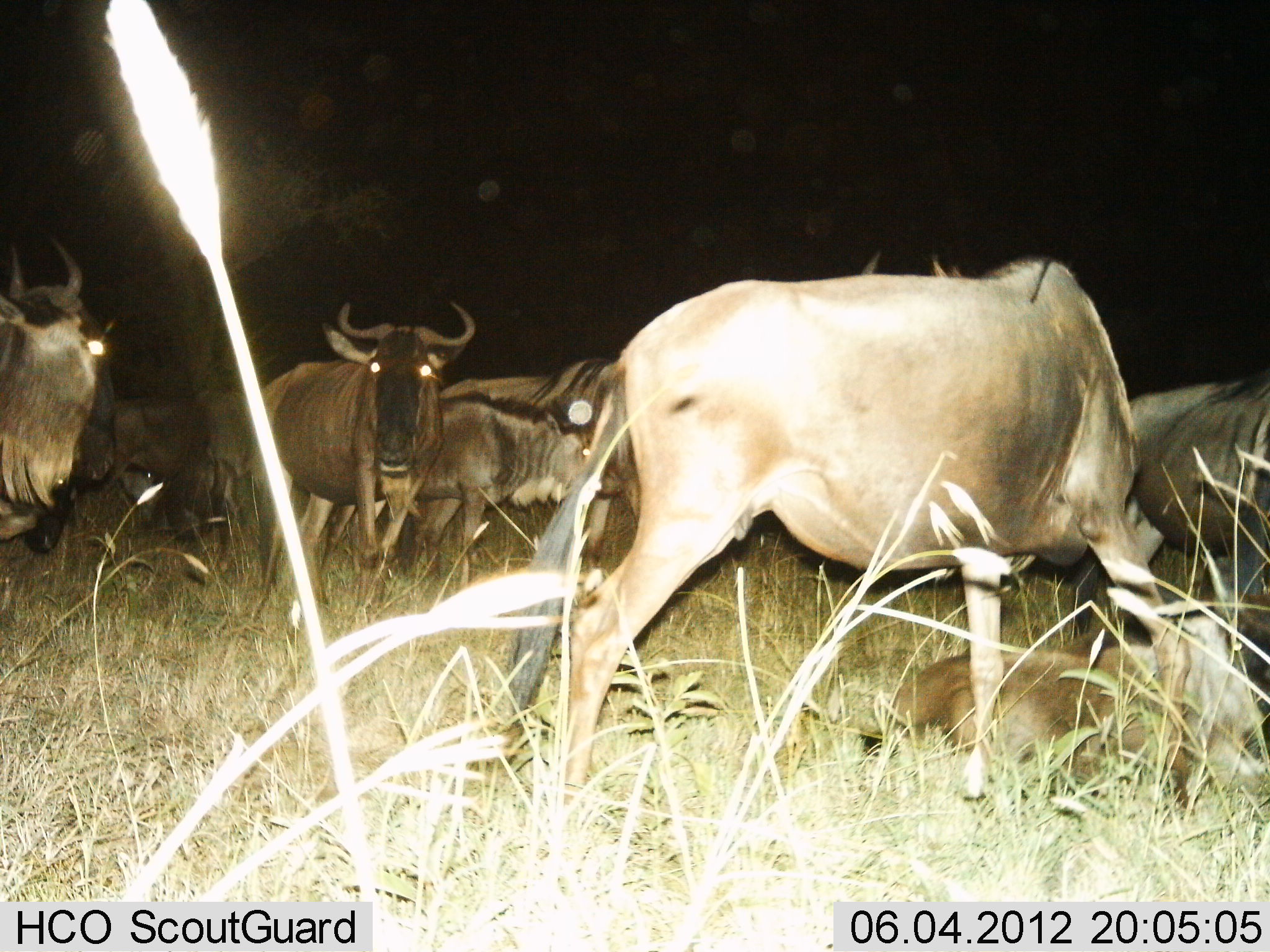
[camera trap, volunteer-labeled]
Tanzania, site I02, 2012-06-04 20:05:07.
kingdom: Animalia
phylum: Chordata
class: Mammalia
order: Artiodactyla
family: Bovidae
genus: Connochaetes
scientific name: Connochaetes taurinus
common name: blue wildebeest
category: wildebeest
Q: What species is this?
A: Wildebeest (blue wildebeest) (Connochaetes taurinus).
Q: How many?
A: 9.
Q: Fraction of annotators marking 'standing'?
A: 70%.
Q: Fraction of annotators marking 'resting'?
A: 90%.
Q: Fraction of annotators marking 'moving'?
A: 0%.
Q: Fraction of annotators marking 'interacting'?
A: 10%.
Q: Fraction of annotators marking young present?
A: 40%.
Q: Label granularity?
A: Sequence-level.